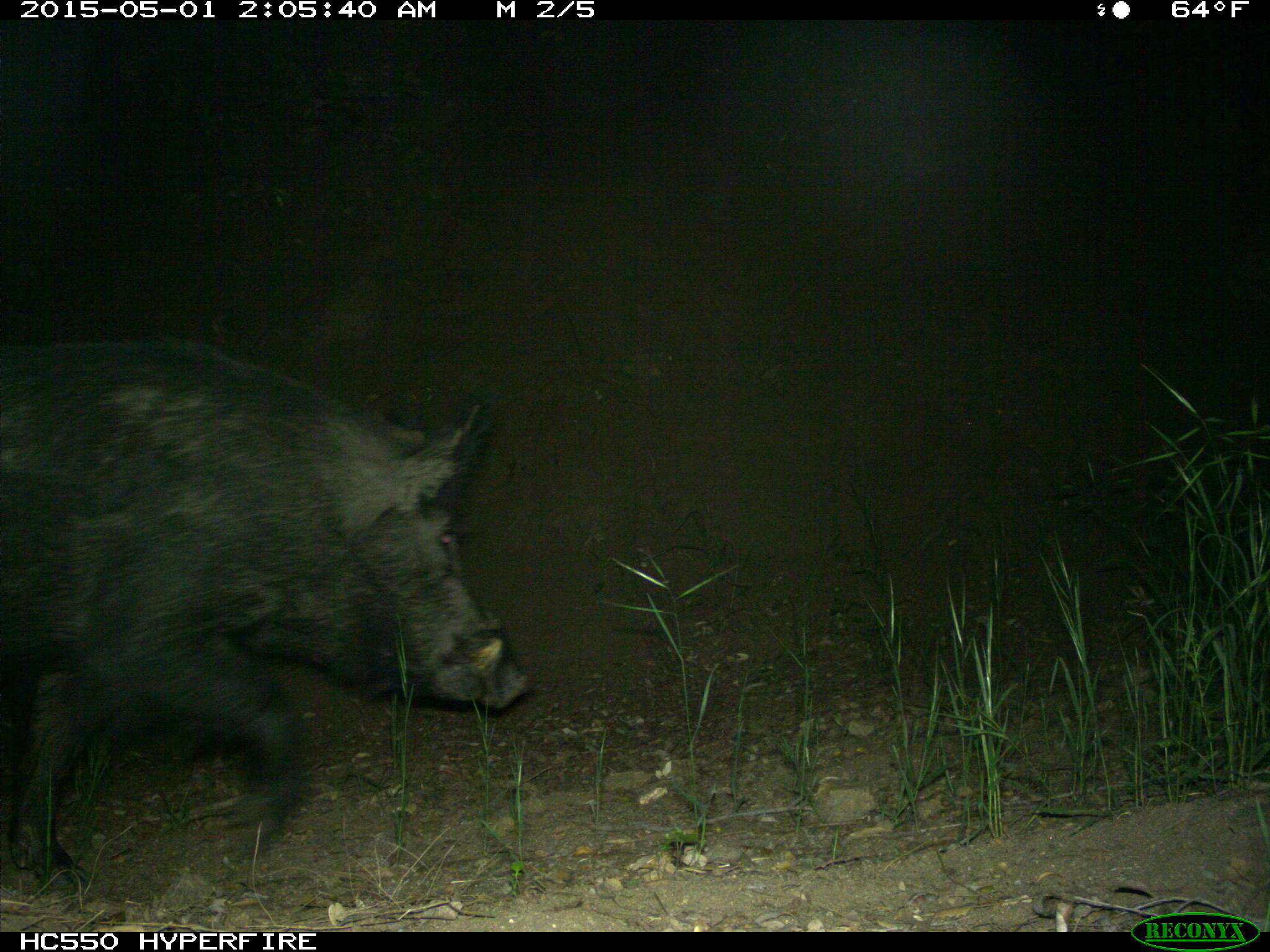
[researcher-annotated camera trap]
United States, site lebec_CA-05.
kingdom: Animalia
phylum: Chordata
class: Mammalia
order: Artiodactyla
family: Suidae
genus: Sus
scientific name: Sus scrofa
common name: wild boar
Sus scrofa (wild boar).